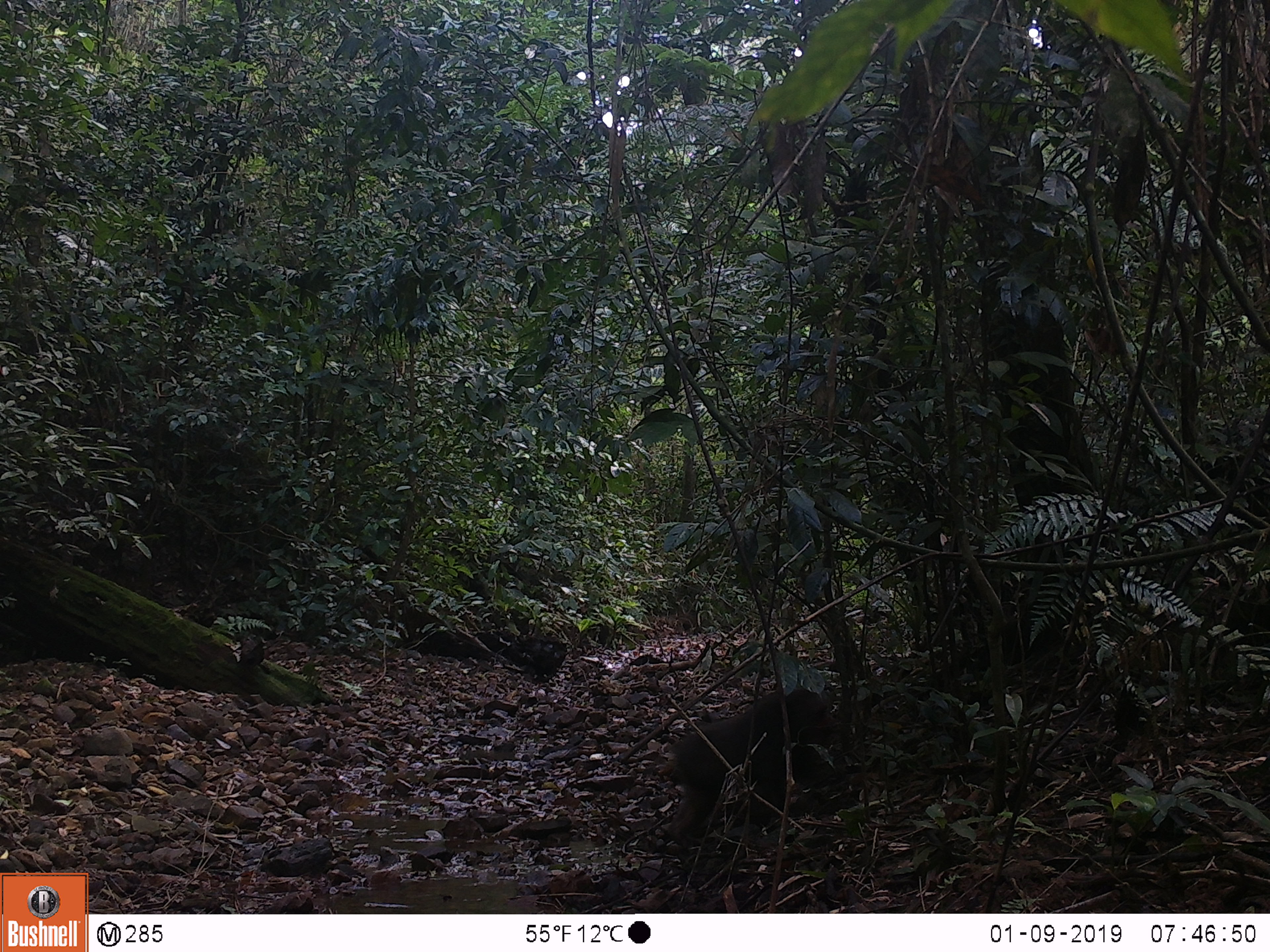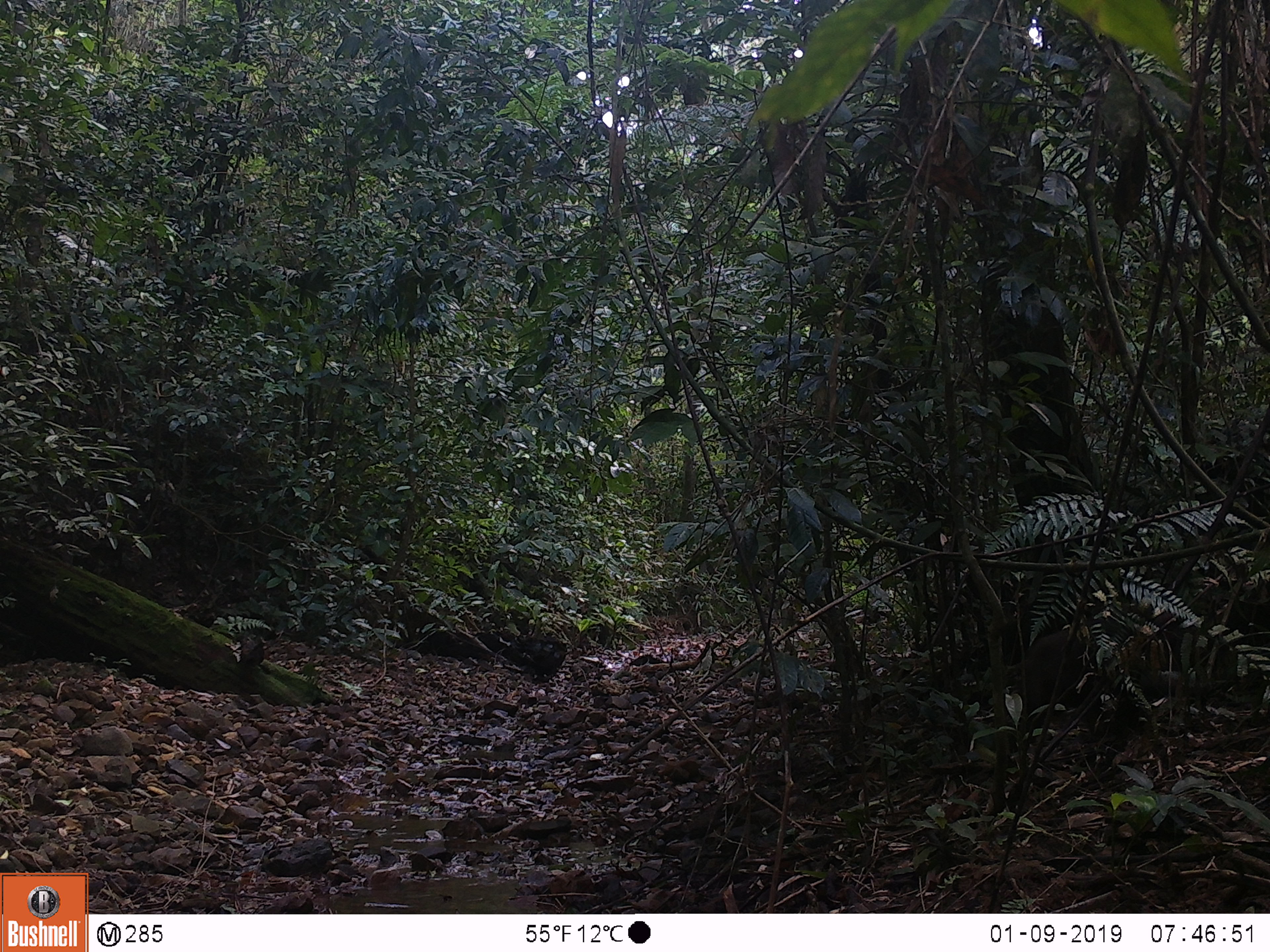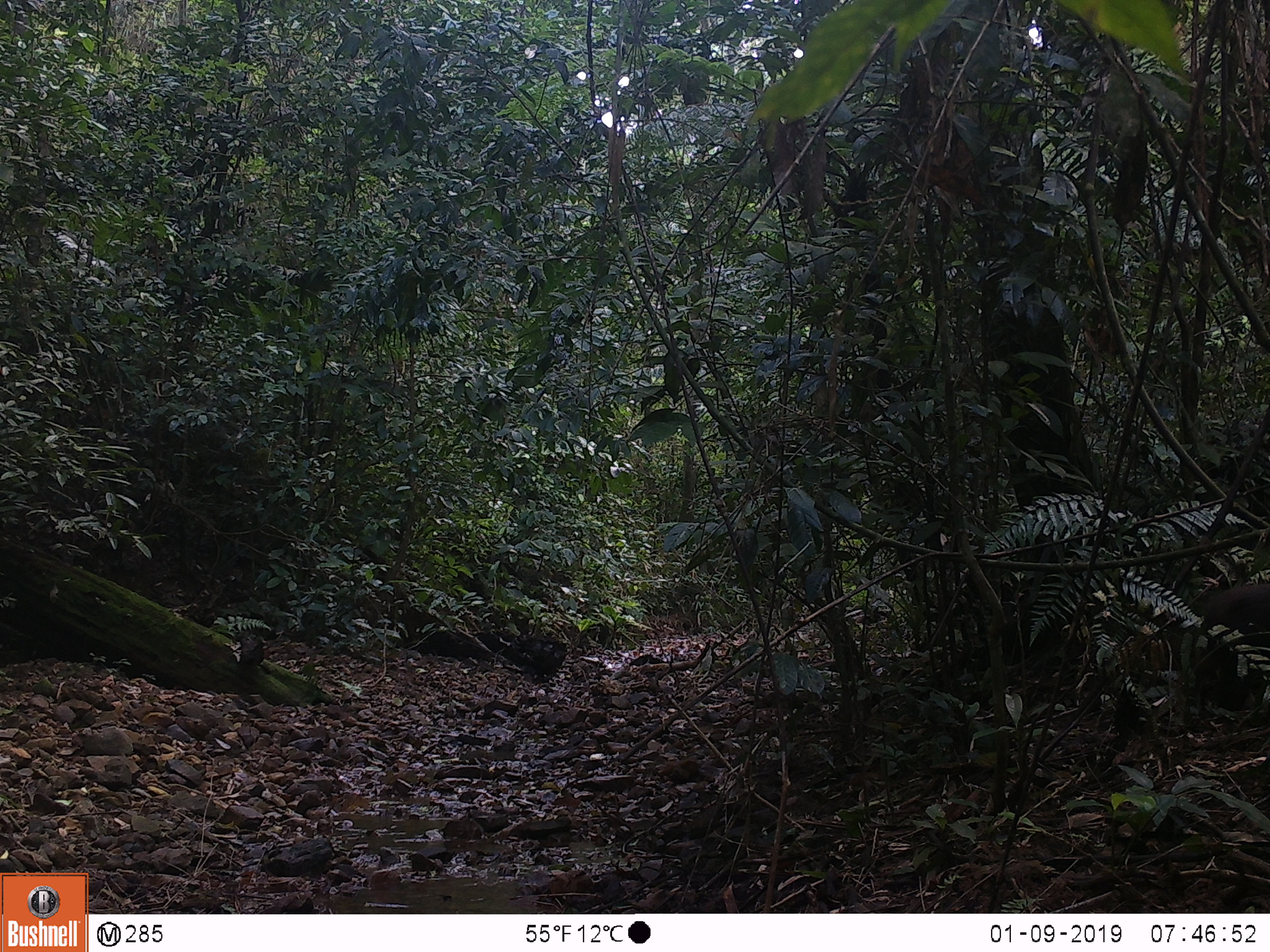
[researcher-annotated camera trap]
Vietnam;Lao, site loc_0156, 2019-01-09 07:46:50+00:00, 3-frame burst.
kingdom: Animalia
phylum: Chordata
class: Mammalia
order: Primates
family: Cercopithecidae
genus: Macaca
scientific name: Macaca arctoides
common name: stump-tailed macaque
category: stump tailed macaque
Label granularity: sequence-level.